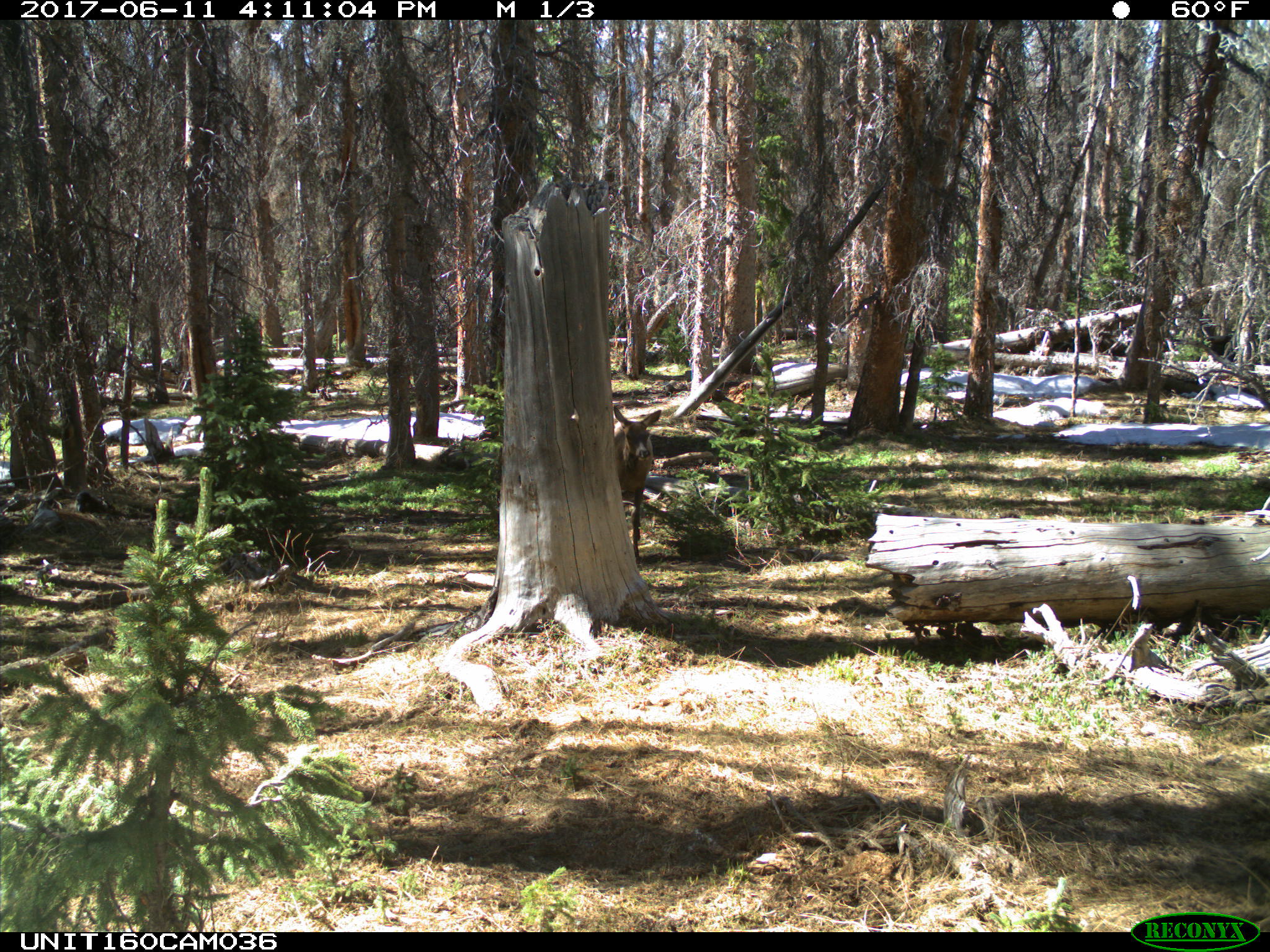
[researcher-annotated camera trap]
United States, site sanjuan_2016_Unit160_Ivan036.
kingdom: Animalia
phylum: Chordata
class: Mammalia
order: Artiodactyla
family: Cervidae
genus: Cervus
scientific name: Cervus elaphus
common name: red deer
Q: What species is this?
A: Cervus elaphus (red deer).